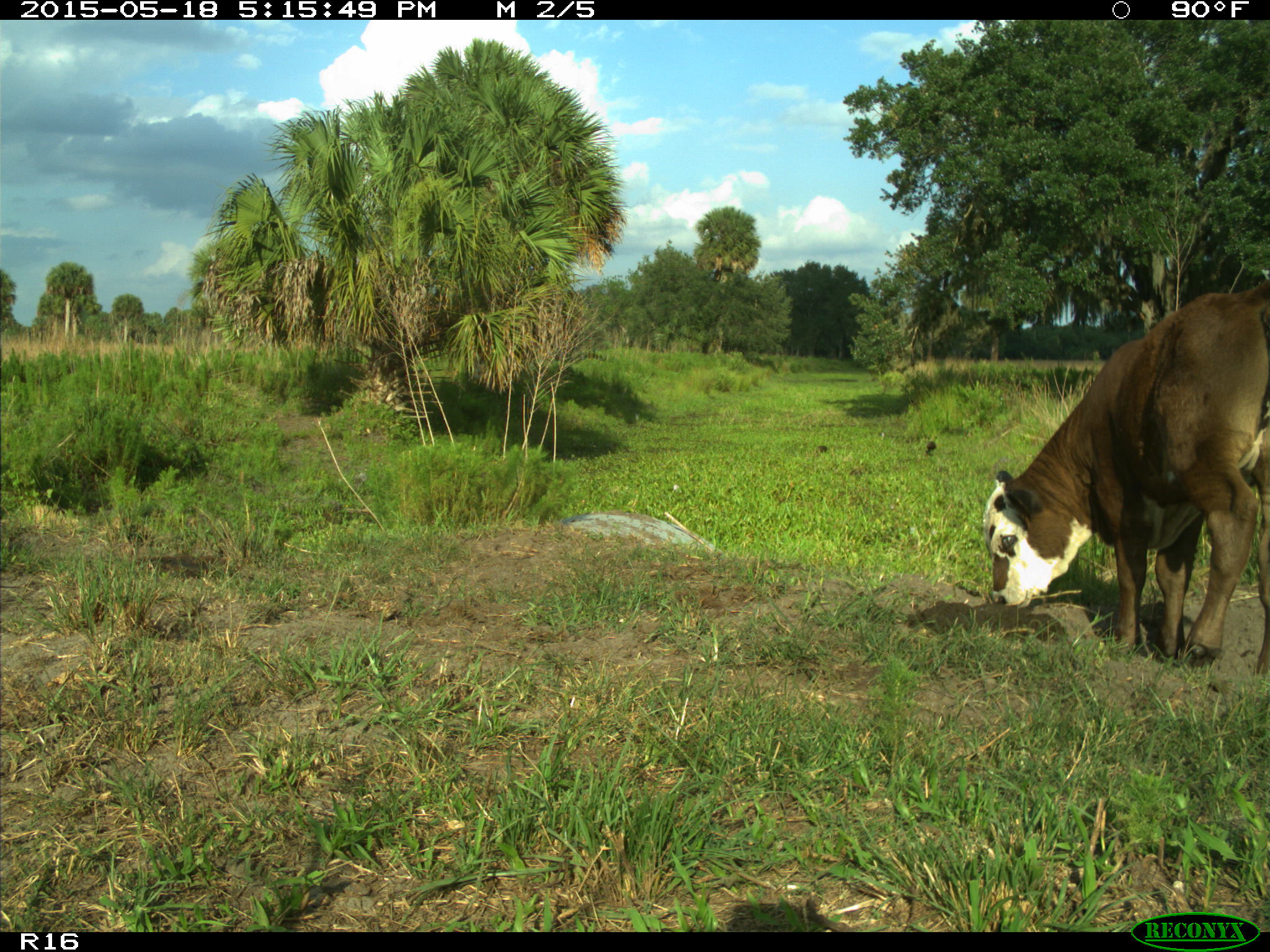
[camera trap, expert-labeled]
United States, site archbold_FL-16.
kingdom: Animalia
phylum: Chordata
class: Mammalia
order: Artiodactyla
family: Bovidae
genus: Bos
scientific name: Bos taurus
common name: domestic cow